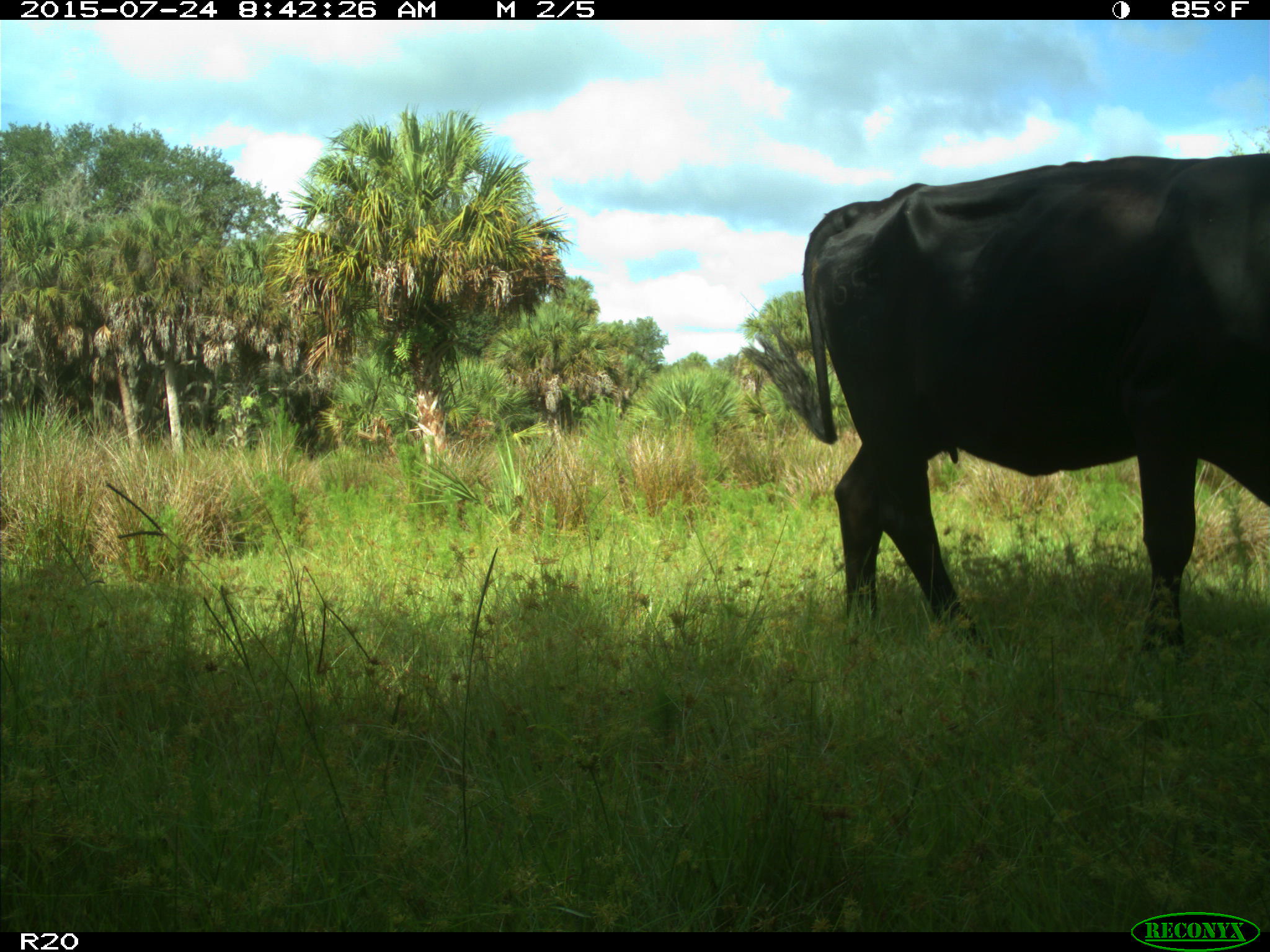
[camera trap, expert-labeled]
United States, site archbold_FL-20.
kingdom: Animalia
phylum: Chordata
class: Mammalia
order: Artiodactyla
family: Bovidae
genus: Bos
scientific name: Bos taurus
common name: domestic cow